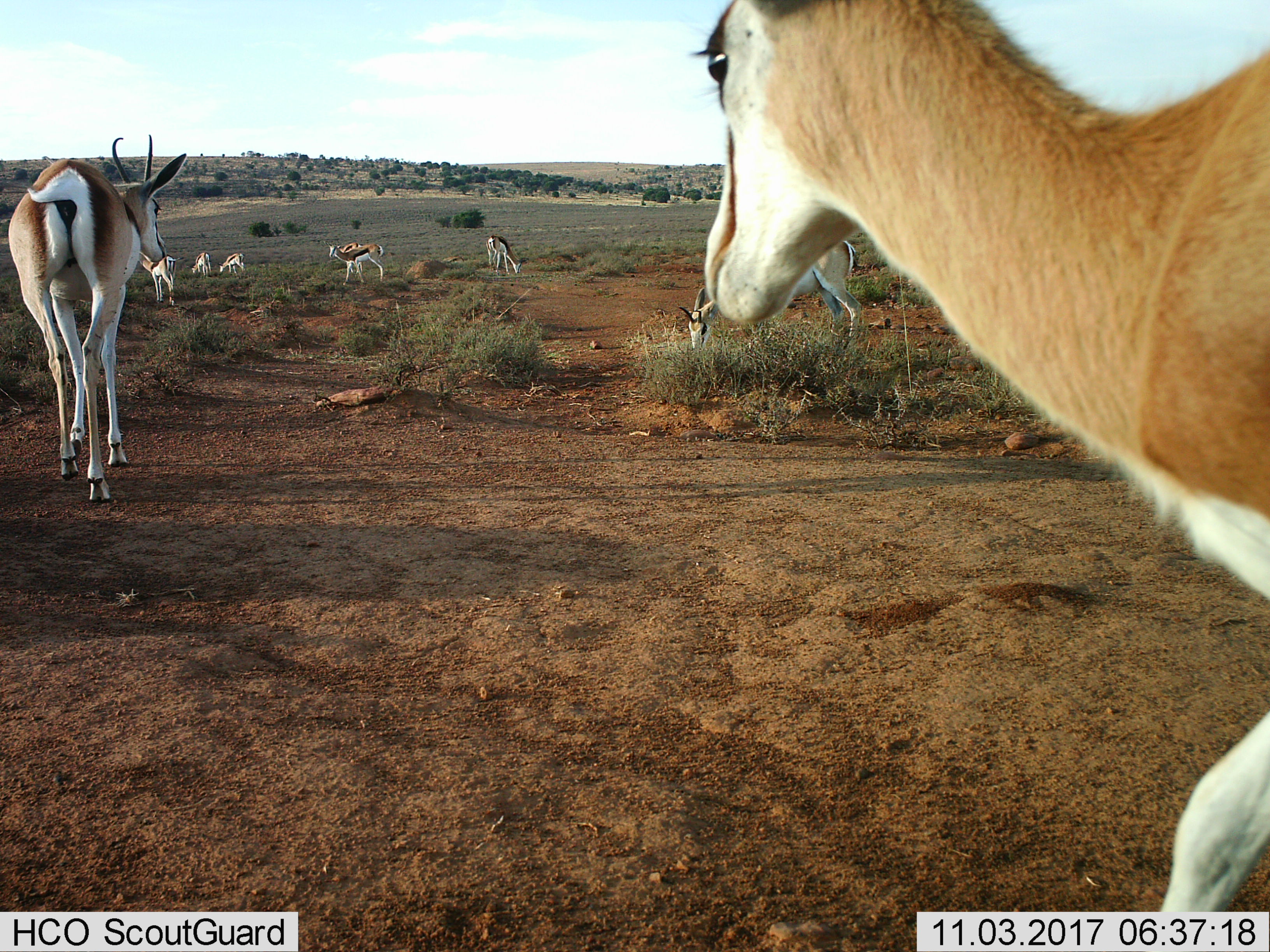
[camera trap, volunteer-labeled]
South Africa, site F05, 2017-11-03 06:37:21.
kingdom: Animalia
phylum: Chordata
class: Mammalia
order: Artiodactyla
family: Bovidae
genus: Antidorcas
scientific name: Antidorcas marsupialis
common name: springbok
Springbok (Antidorcas marsupialis), count 9. Behavior (volunteer vote fractions): standing 80%, resting 0%, moving 100%, interacting 0%. Young present (vote fraction): 40%. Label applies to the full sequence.